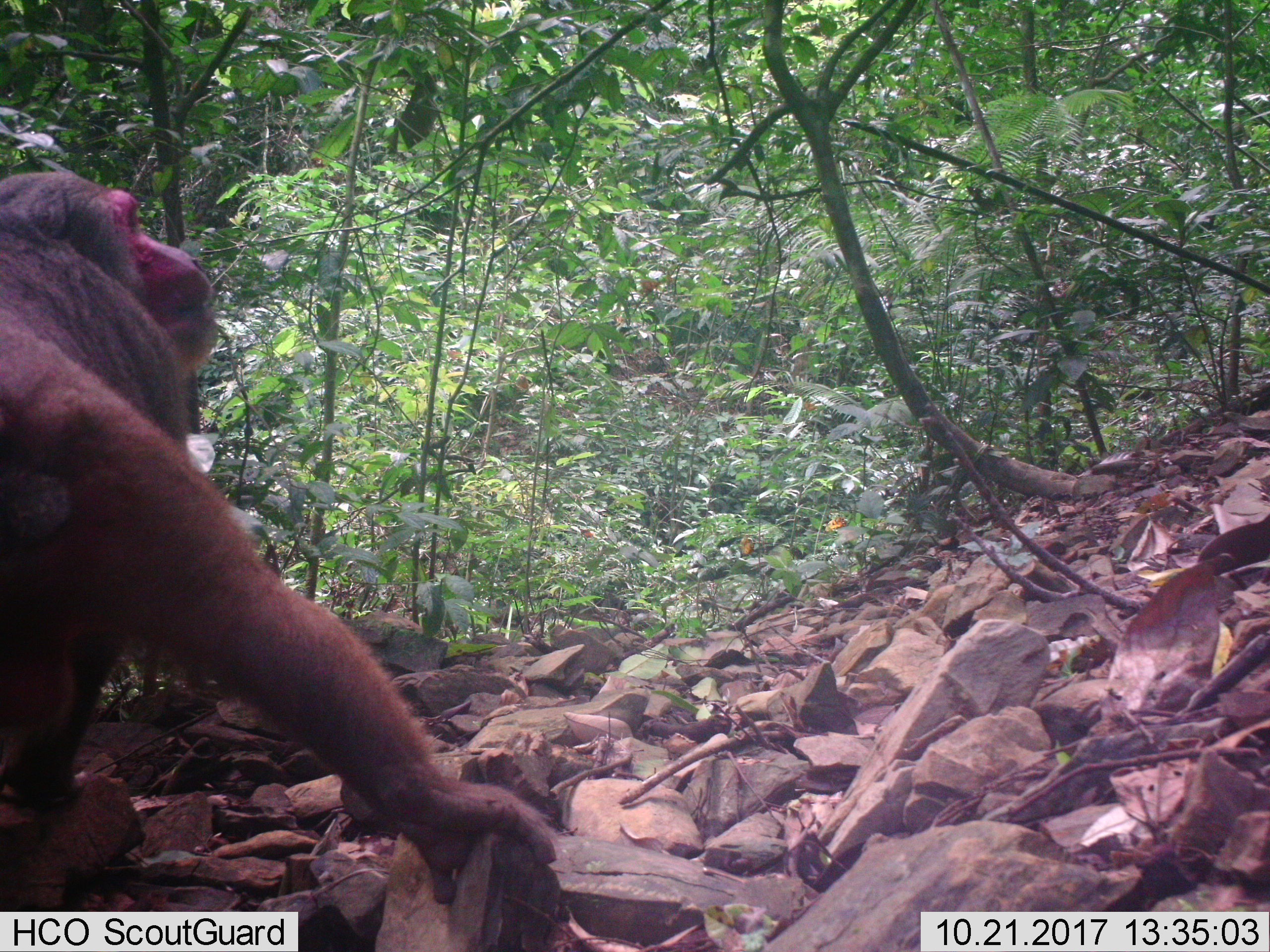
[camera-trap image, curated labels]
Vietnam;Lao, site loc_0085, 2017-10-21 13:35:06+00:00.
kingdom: Animalia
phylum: Chordata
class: Mammalia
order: Primates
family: Cercopithecidae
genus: Macaca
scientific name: Macaca arctoides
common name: stump-tailed macaque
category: stump tailed macaque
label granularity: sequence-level